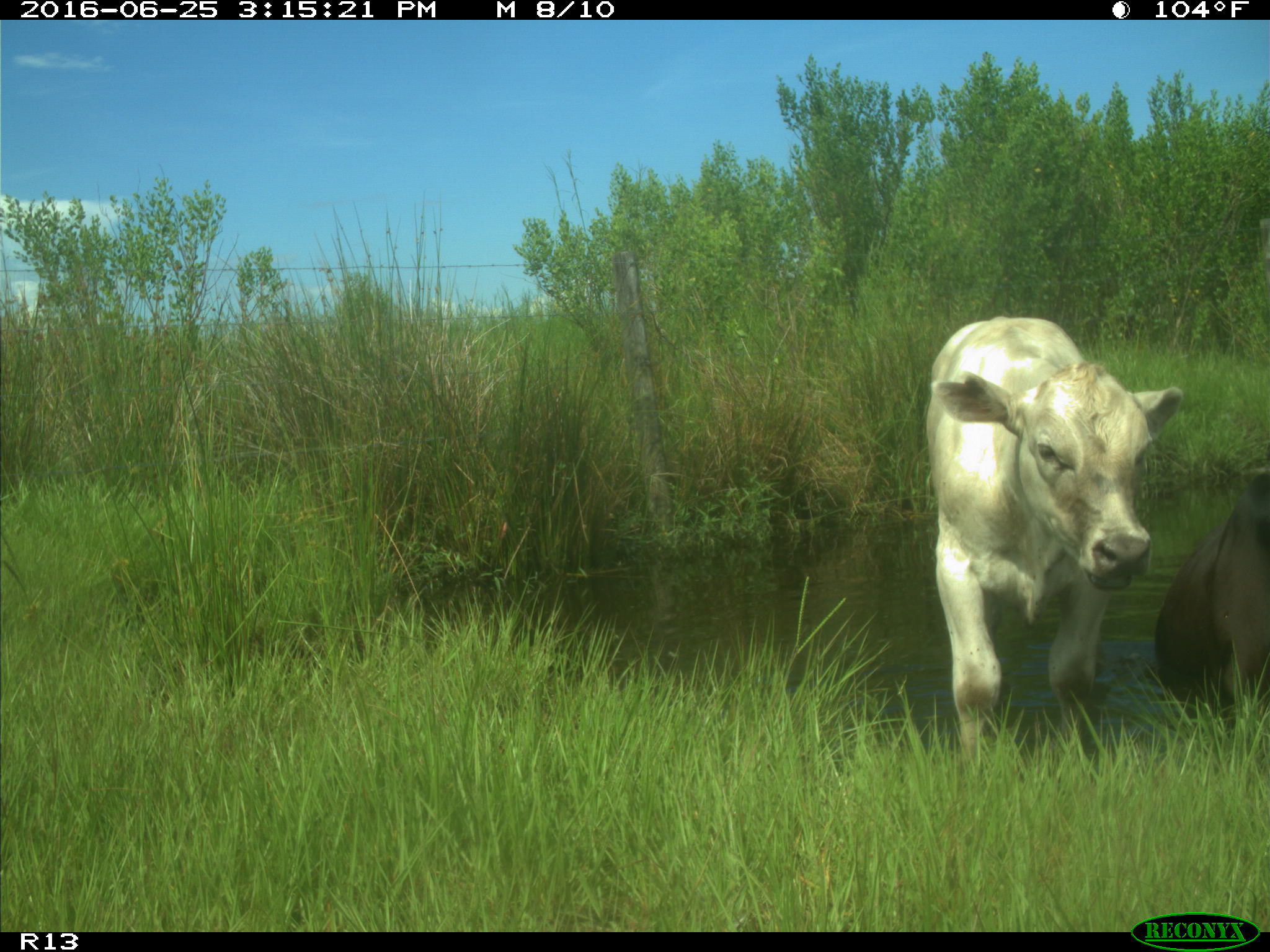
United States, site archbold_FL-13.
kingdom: Animalia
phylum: Chordata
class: Mammalia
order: Artiodactyla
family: Bovidae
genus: Bos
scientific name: Bos taurus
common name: domestic cow